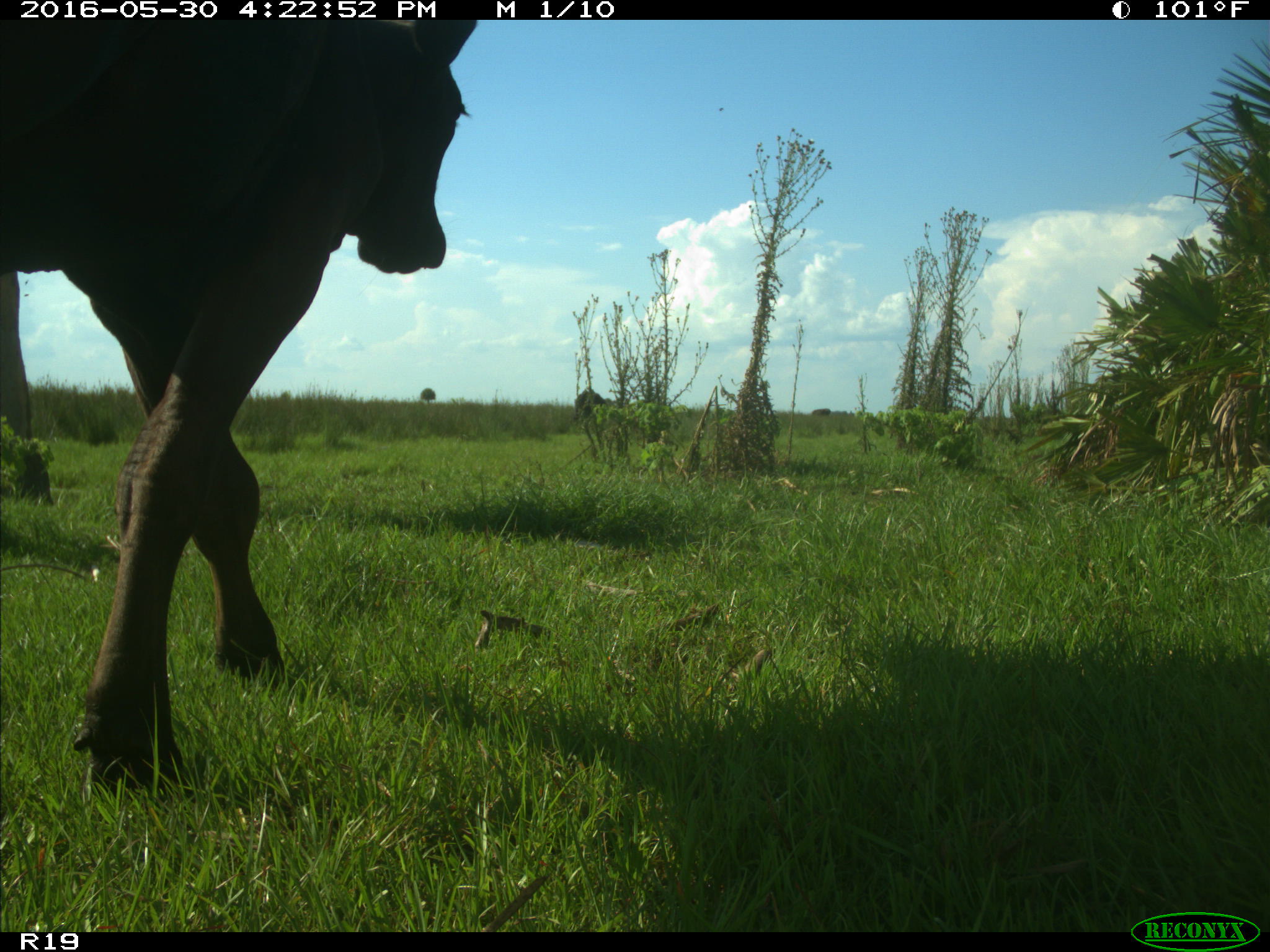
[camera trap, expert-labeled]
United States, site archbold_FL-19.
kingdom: Animalia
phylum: Chordata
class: Mammalia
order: Artiodactyla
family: Bovidae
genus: Bos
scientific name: Bos taurus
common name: domestic cow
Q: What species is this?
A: Bos taurus (domestic cow).